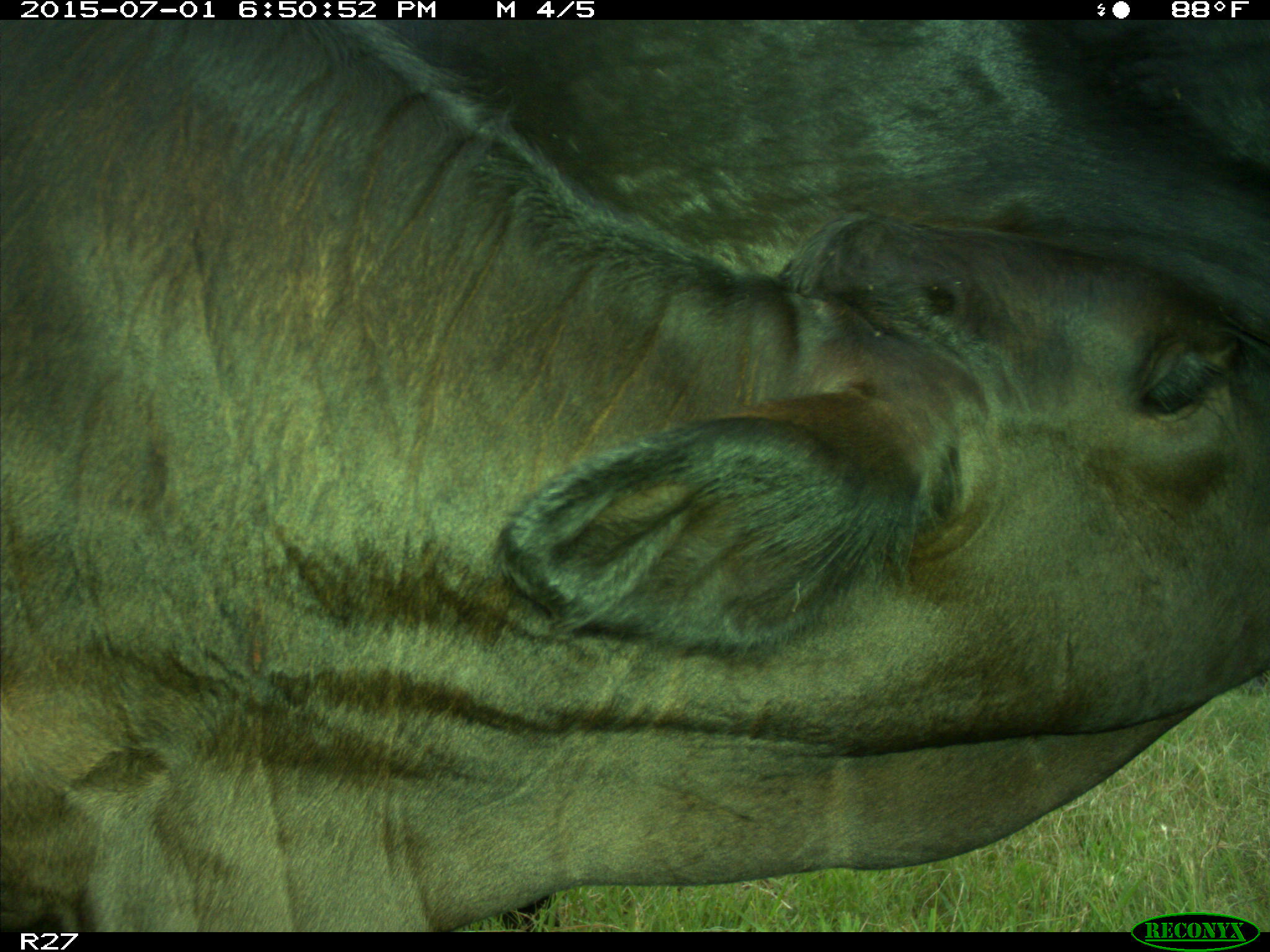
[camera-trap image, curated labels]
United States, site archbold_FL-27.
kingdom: Animalia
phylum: Chordata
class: Mammalia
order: Artiodactyla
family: Bovidae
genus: Bos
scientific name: Bos taurus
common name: domestic cow